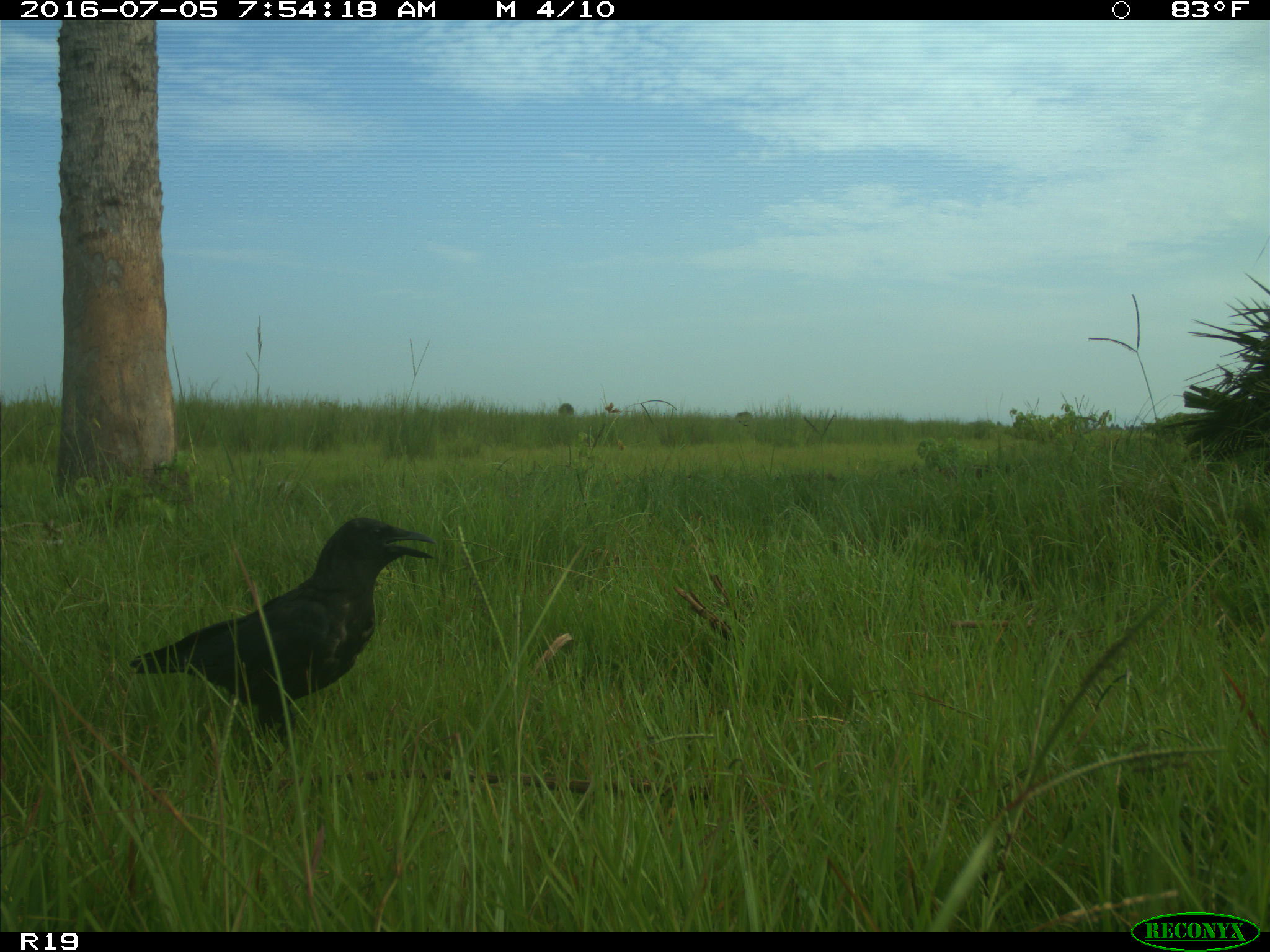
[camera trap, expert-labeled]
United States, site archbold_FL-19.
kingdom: Animalia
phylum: Chordata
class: Aves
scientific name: Aves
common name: birds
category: unidentified bird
Unidentified bird (birds) (Aves).